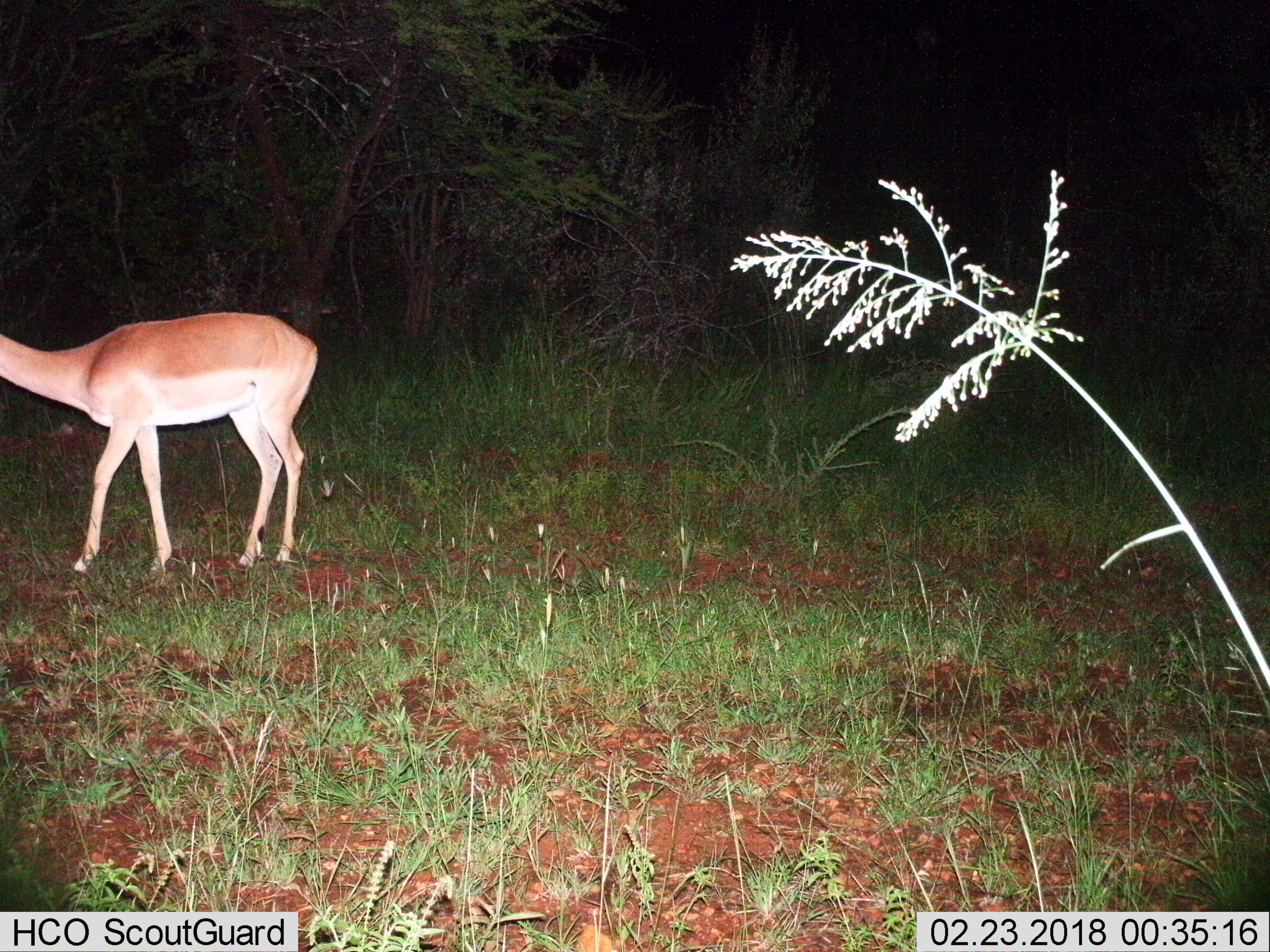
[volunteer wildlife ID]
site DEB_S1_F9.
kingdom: Animalia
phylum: Chordata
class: Mammalia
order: Artiodactyla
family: Bovidae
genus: Aepyceros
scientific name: Aepyceros melampus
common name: impala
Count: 1.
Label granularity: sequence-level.